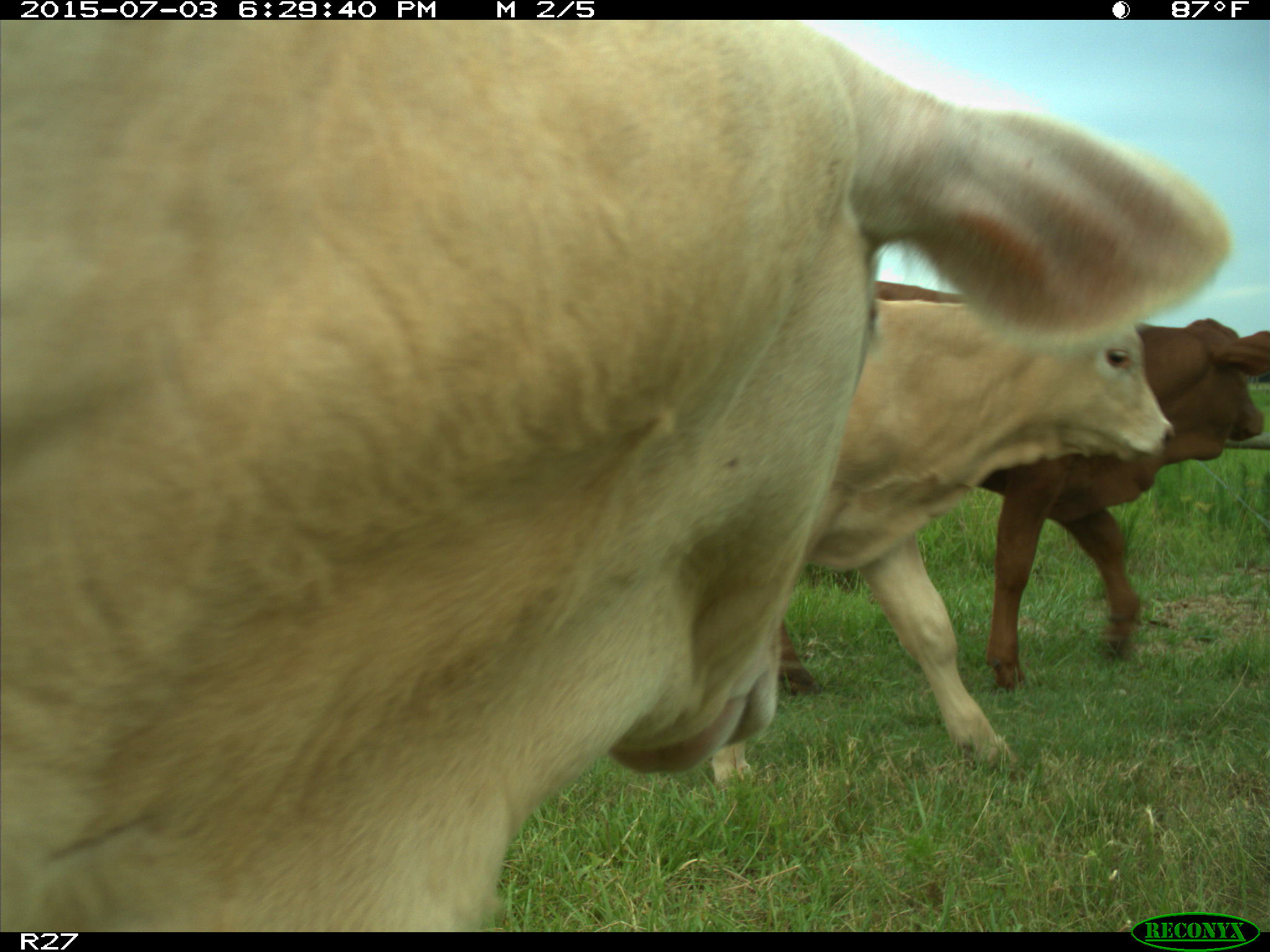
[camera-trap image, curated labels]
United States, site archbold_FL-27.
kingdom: Animalia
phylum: Chordata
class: Mammalia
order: Artiodactyla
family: Bovidae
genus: Bos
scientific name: Bos taurus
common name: domestic cow